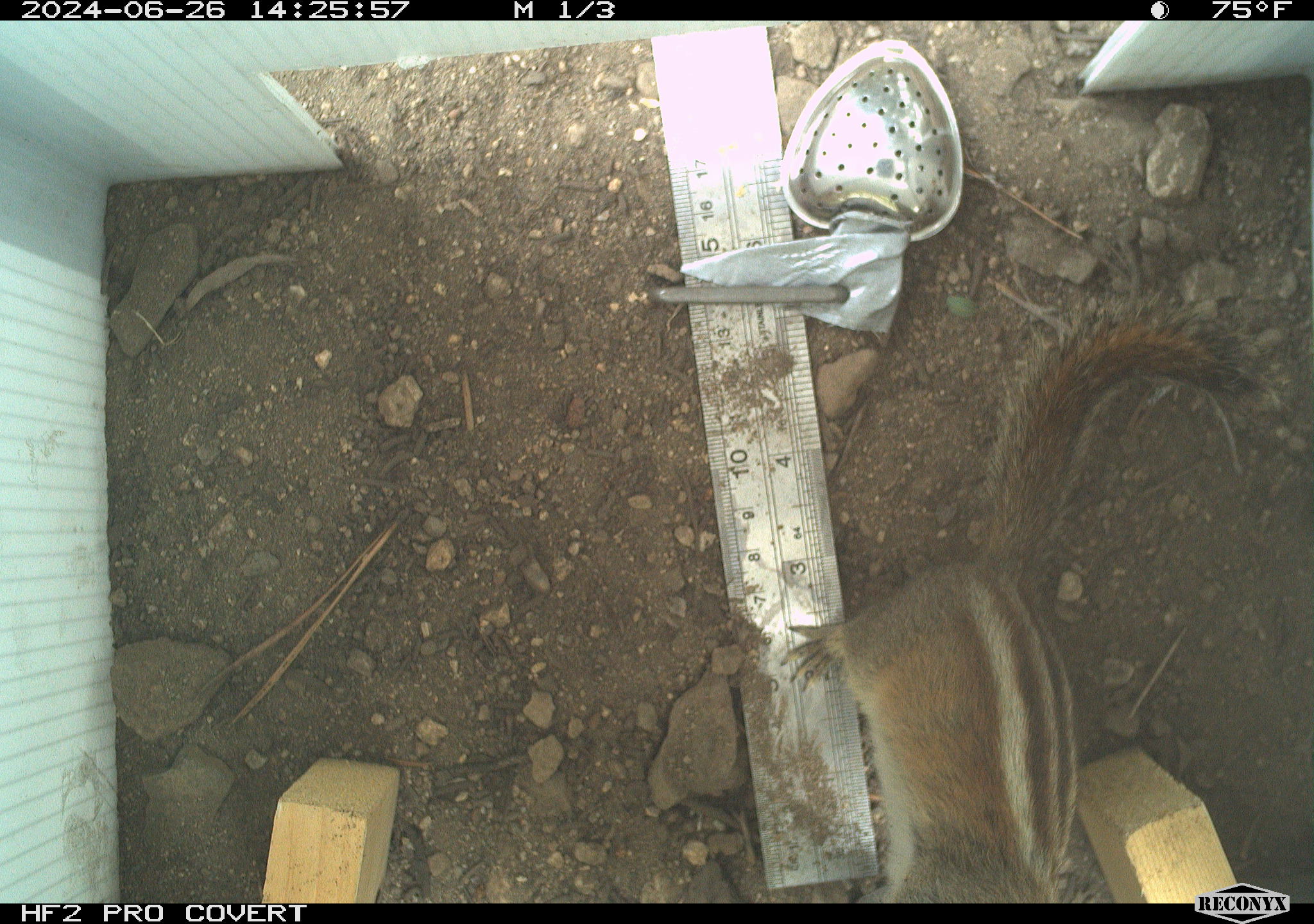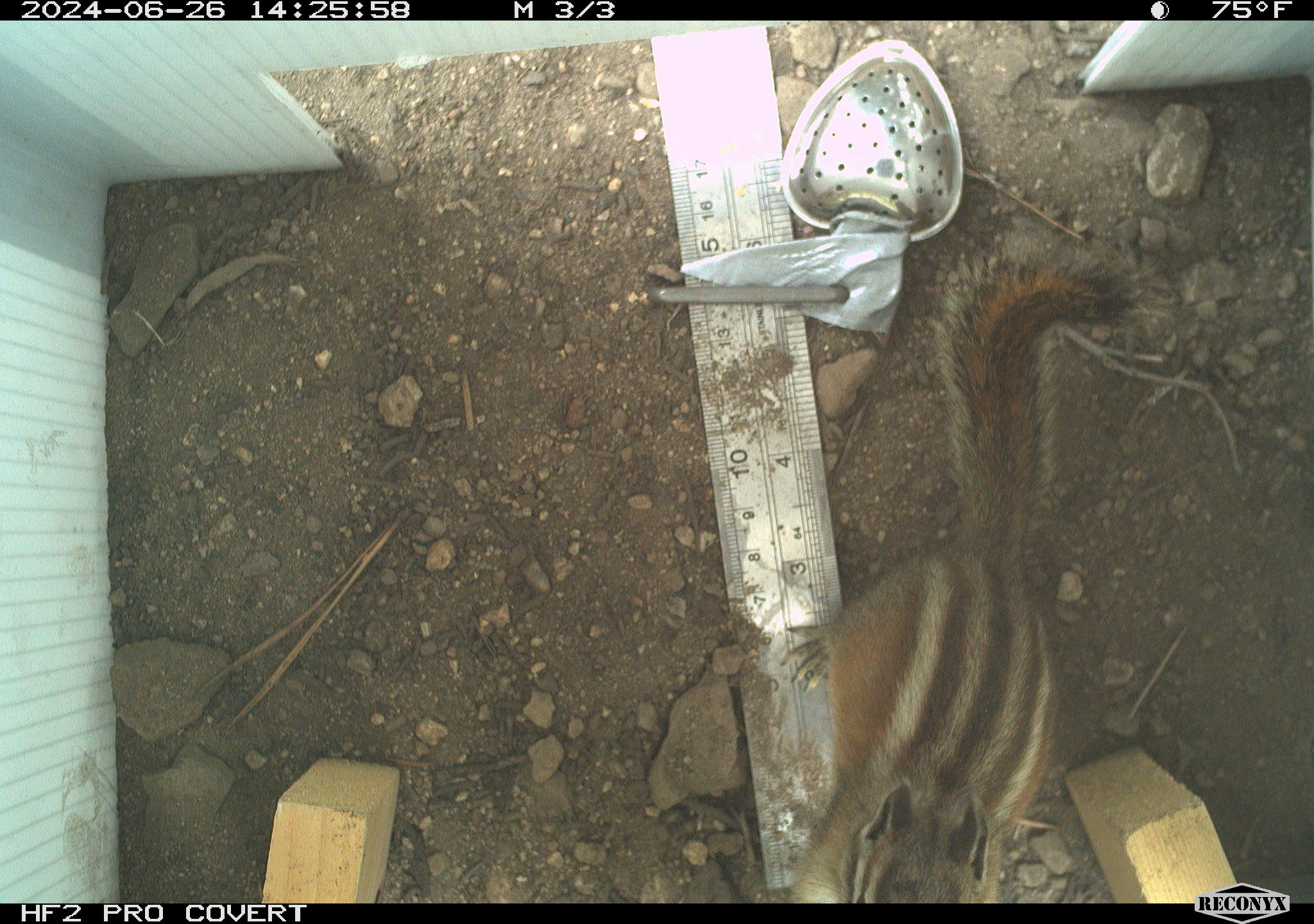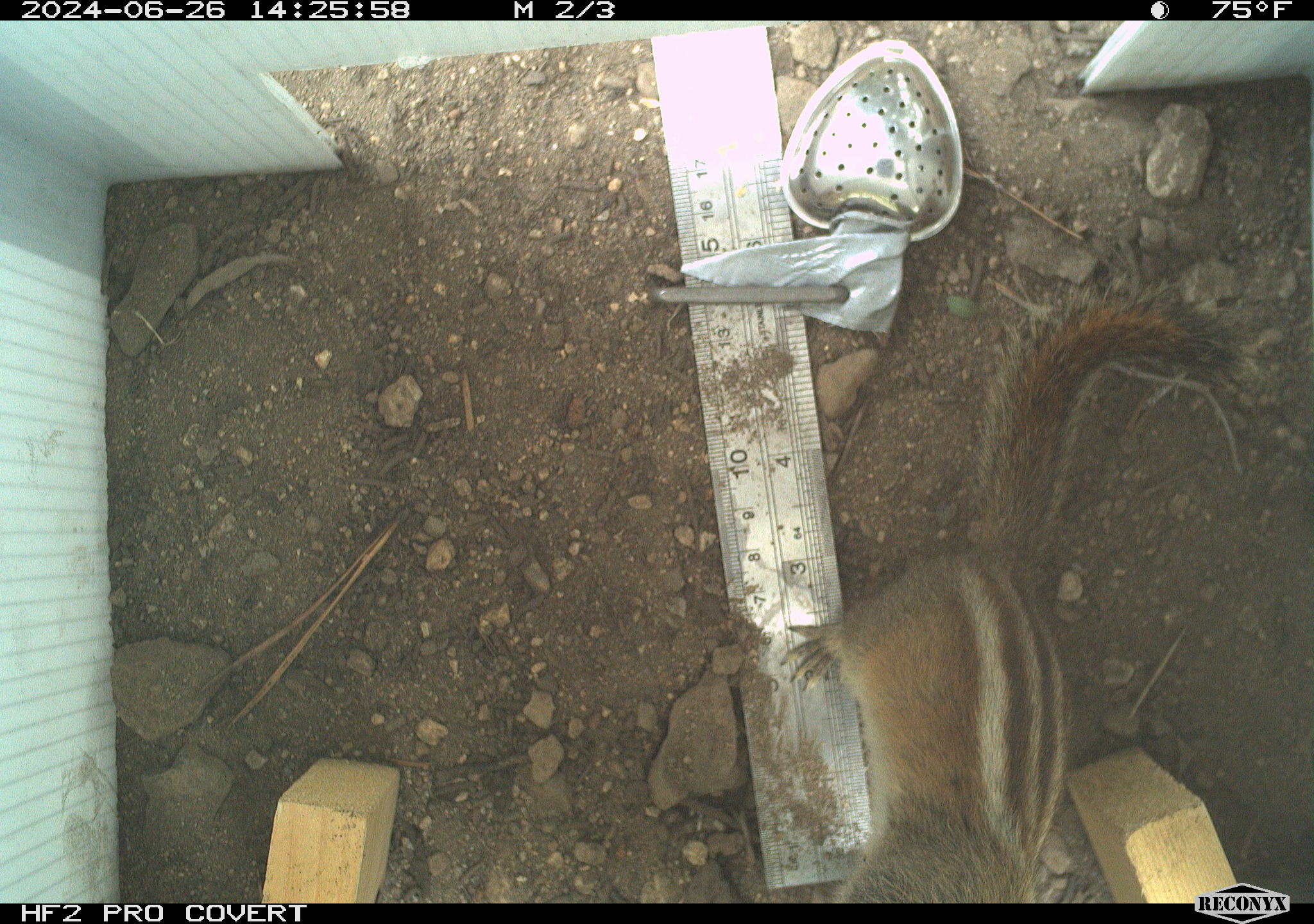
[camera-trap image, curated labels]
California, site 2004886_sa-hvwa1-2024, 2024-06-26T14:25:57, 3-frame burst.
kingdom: Animalia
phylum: Chordata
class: Mammalia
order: Rodentia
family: Sciuridae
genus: Neotamias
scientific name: Neotamias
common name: western chipmunks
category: neotamias species